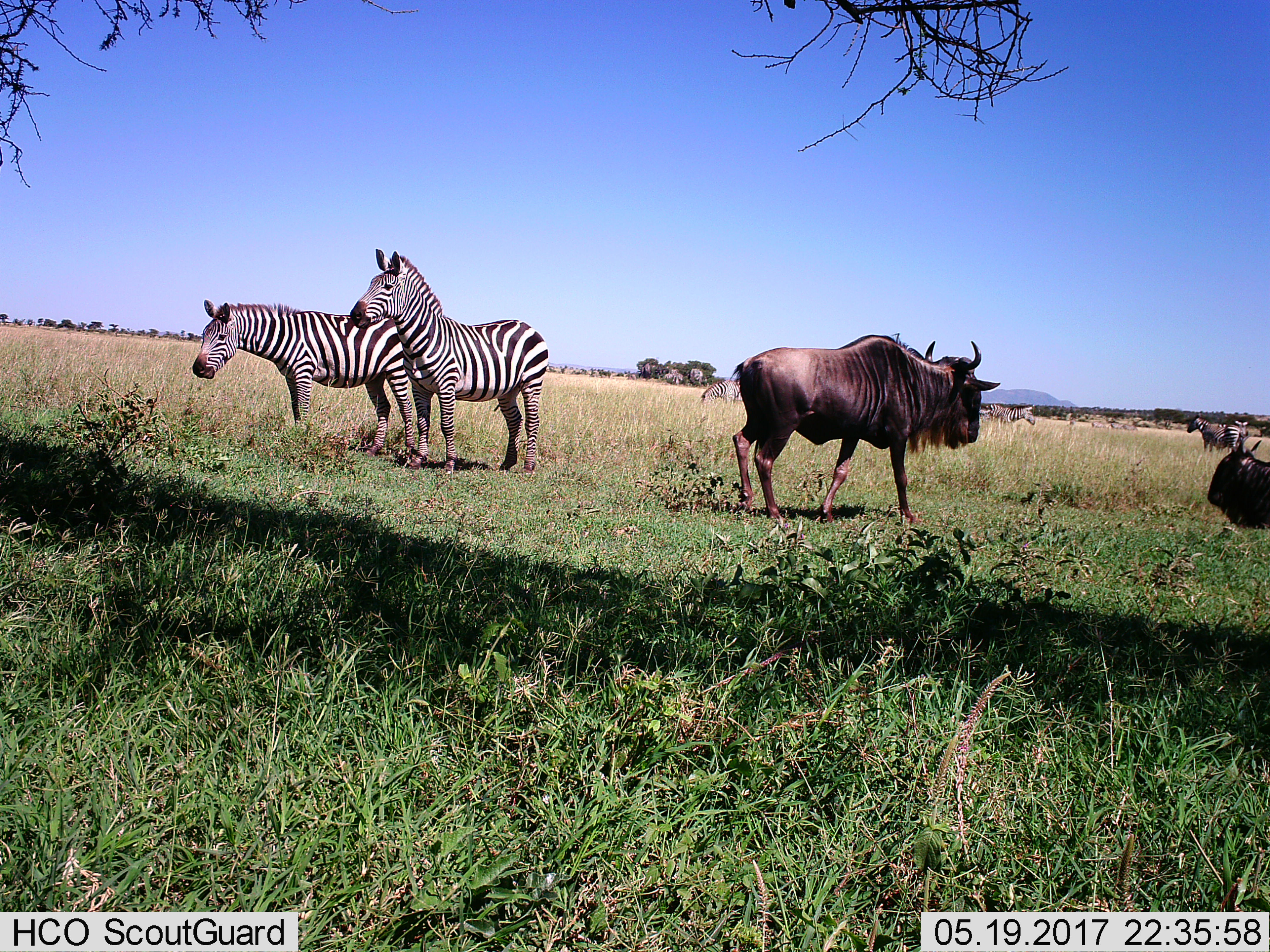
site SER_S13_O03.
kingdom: Animalia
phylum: Chordata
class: Mammalia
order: Artiodactyla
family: Bovidae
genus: Connochaetes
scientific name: Connochaetes taurinus taurinus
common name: blue wildebeest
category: wildebeestblue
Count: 2.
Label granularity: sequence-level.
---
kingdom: Animalia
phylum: Chordata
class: Mammalia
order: Perissodactyla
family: Equidae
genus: Equus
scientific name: Equus quagga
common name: plains zebra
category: zebraplains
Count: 6.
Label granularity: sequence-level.